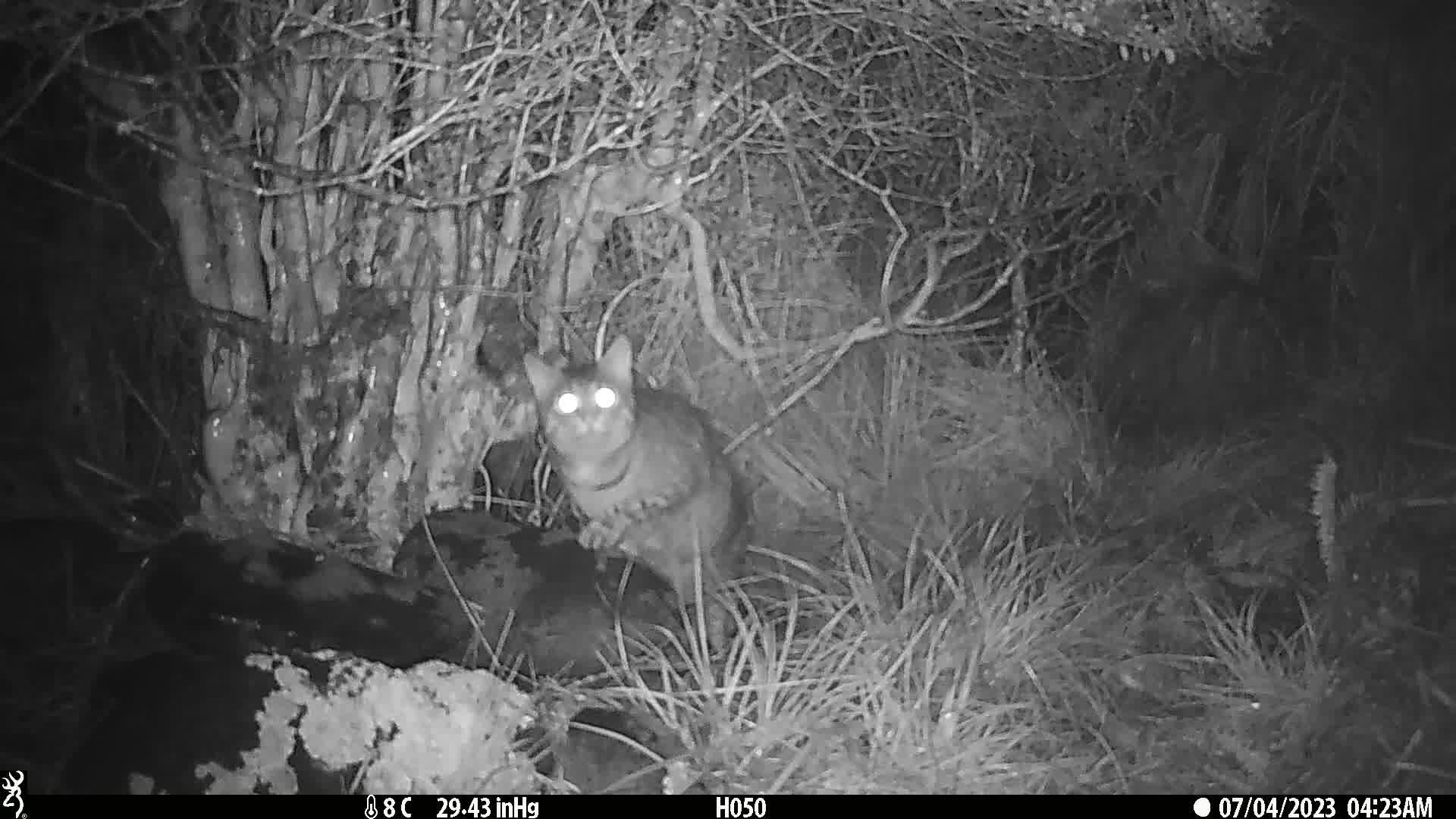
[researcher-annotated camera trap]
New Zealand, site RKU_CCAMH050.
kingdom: Animalia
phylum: Chordata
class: Mammalia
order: Carnivora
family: Felidae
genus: Felis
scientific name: Felis catus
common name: domestic cat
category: cat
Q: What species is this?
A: Cat (domestic cat) (Felis catus).